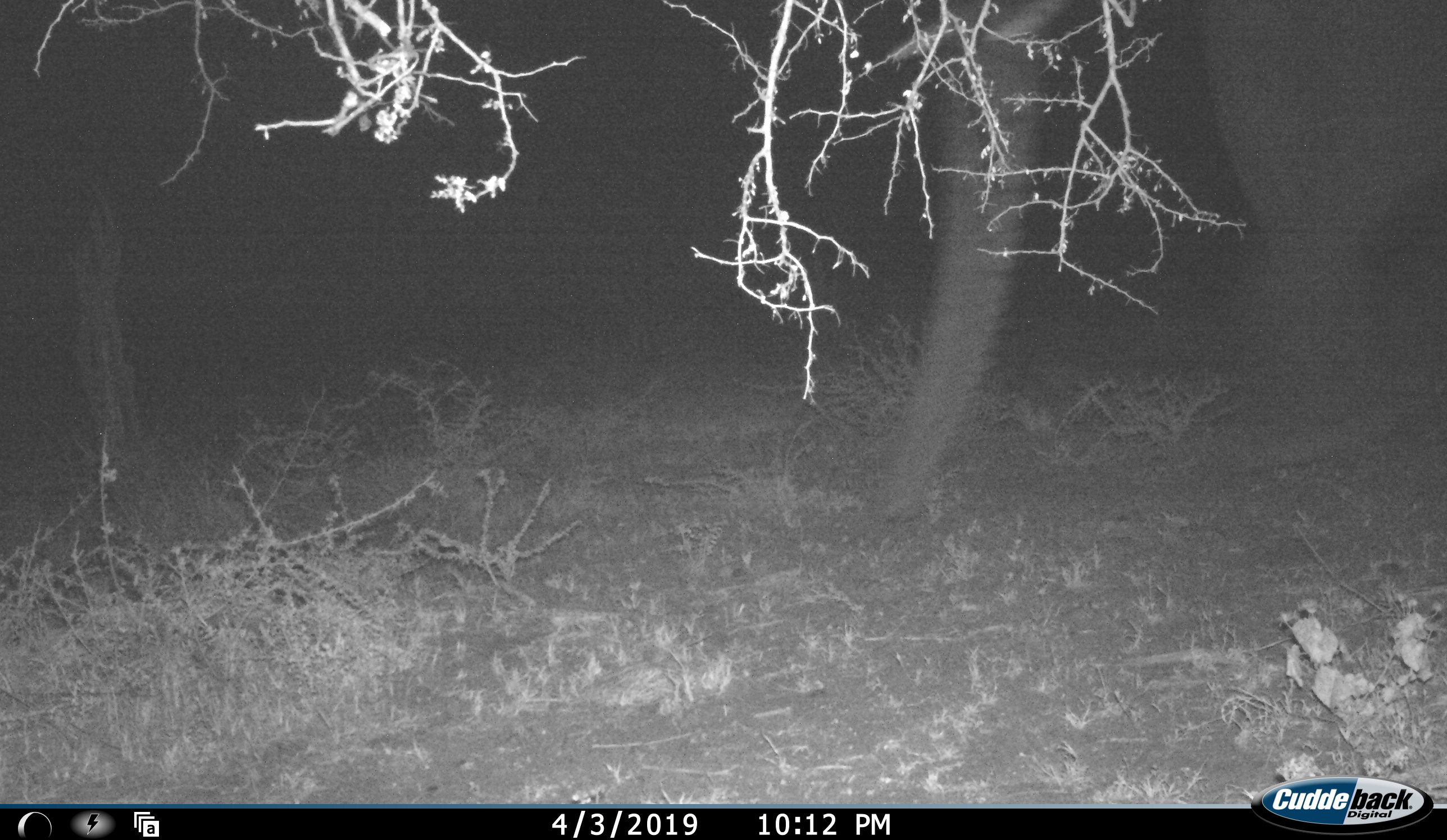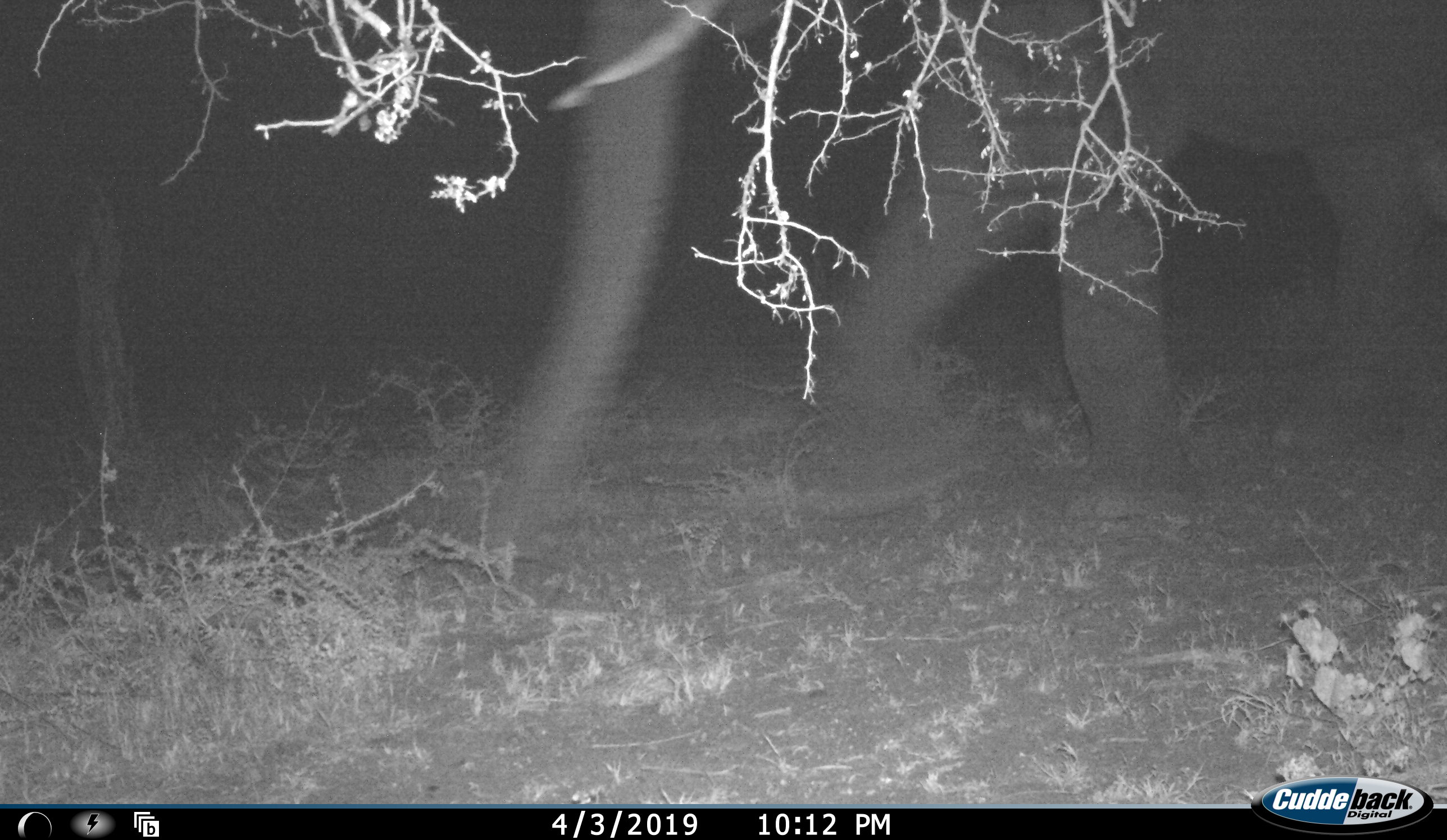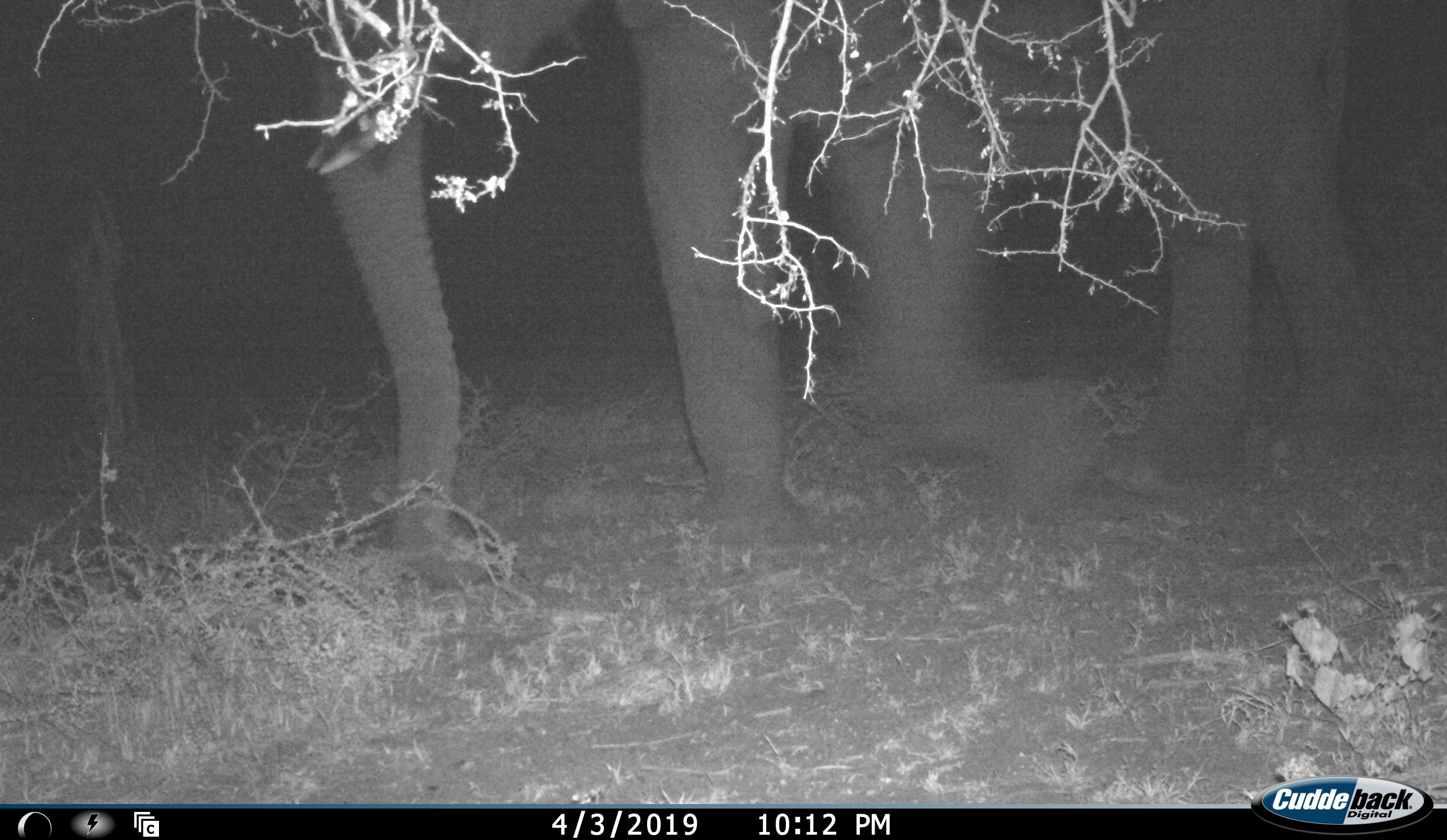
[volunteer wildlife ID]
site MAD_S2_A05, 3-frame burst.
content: unidentified animal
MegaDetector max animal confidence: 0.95